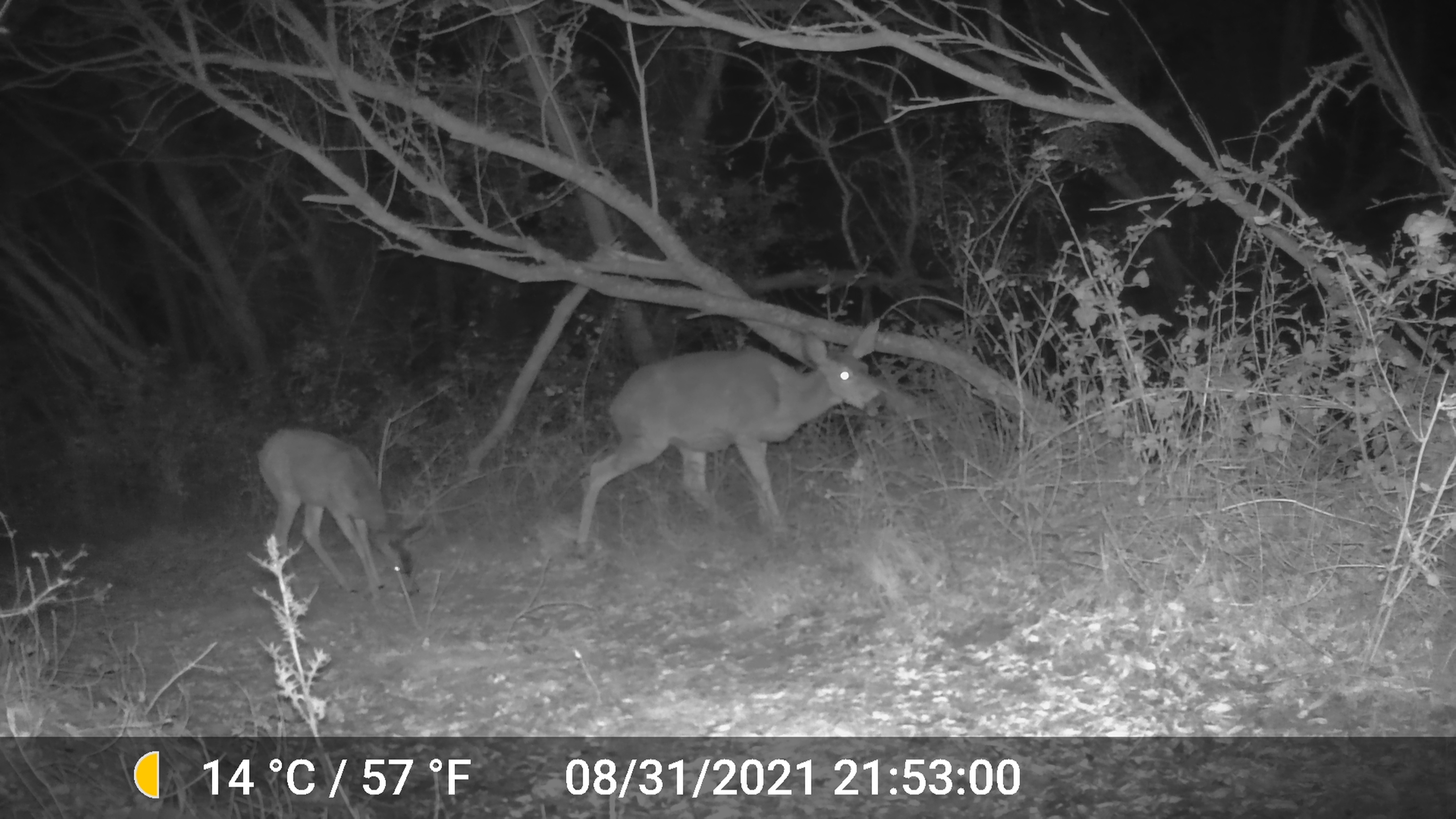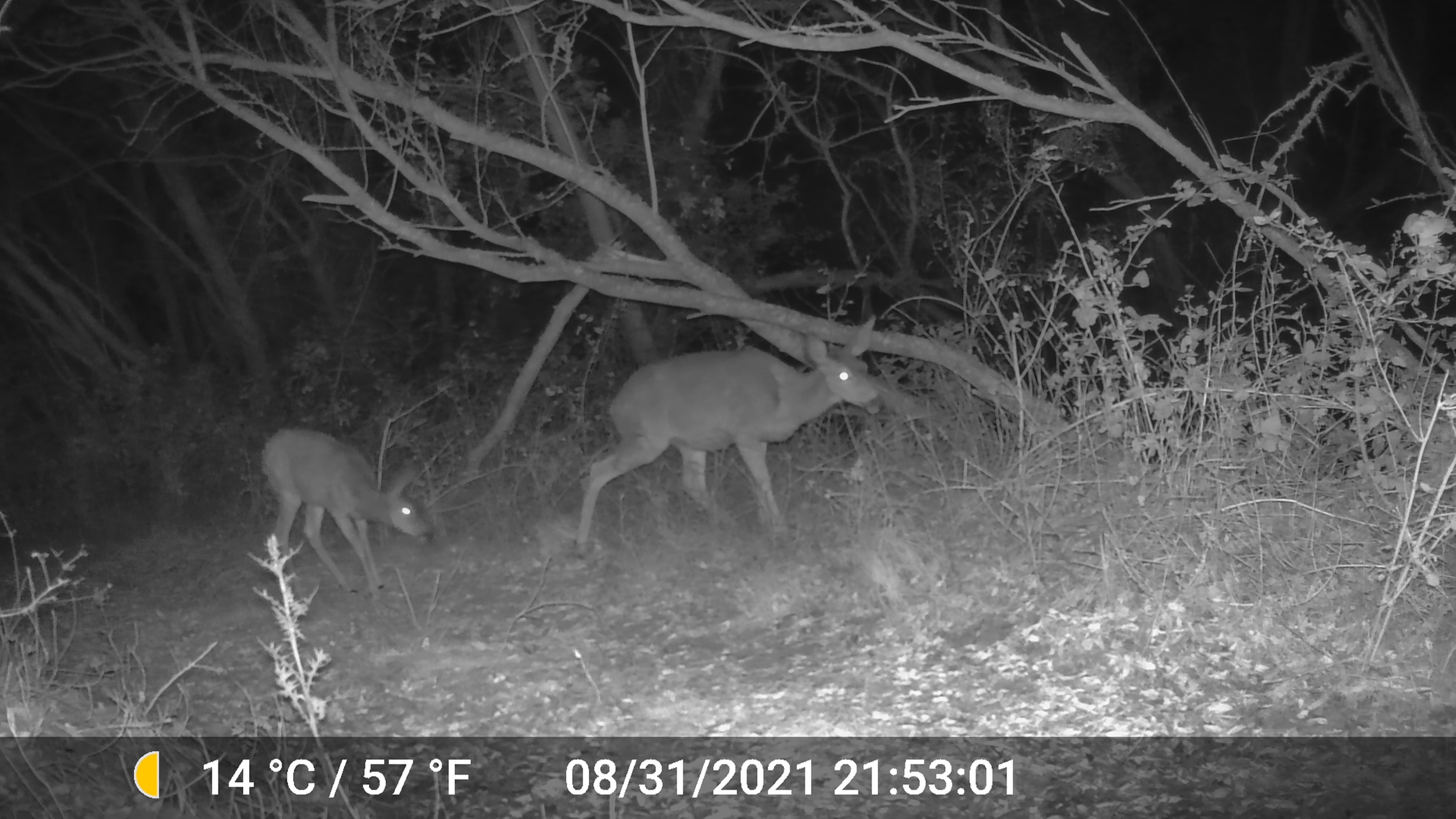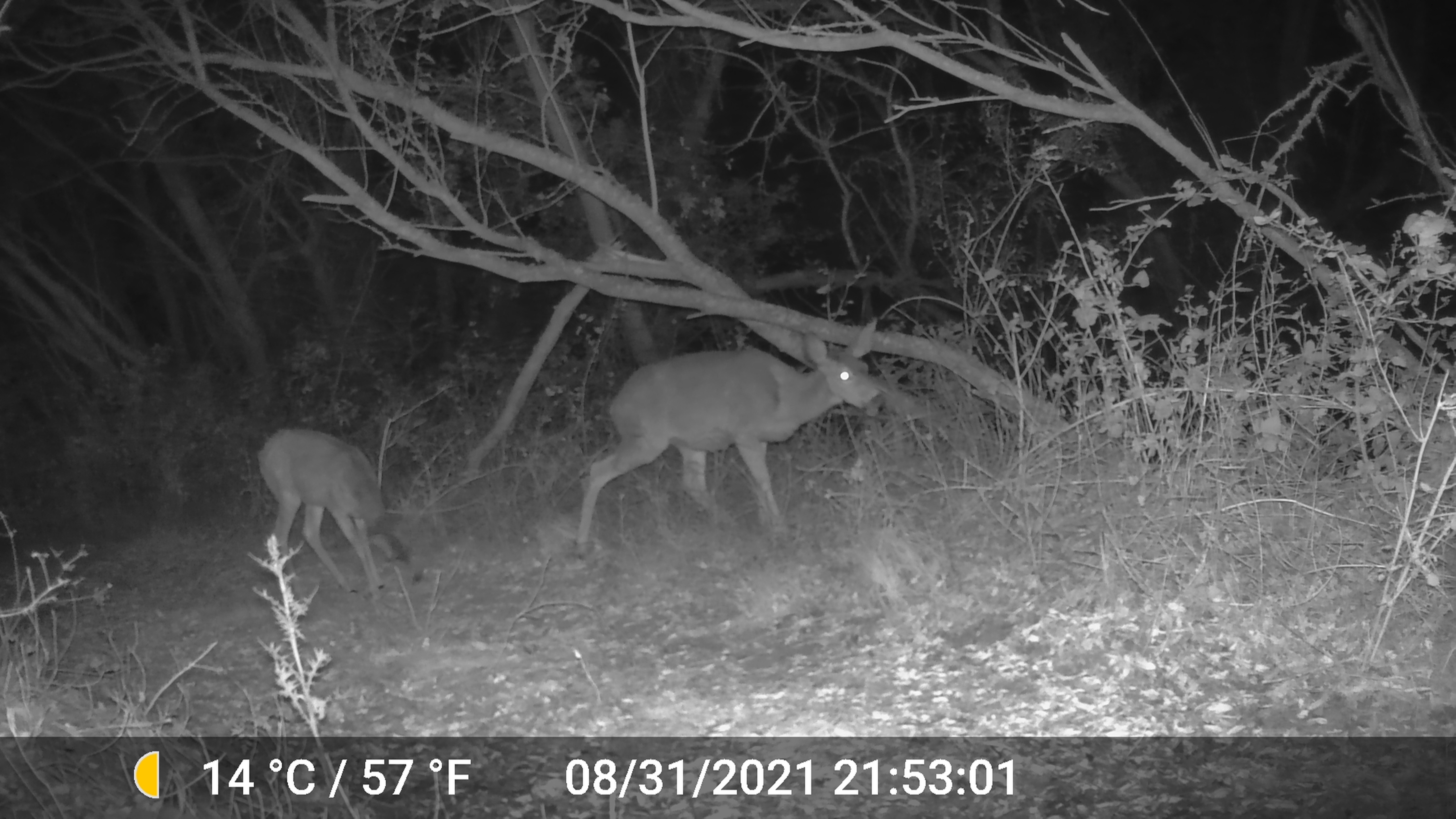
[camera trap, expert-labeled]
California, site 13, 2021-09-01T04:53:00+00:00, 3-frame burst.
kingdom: Animalia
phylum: Chordata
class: Mammalia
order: Artiodactyla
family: Cervidae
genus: Odocoileus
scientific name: Odocoileus hemionus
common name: mule deer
Mule deer (Odocoileus hemionus).